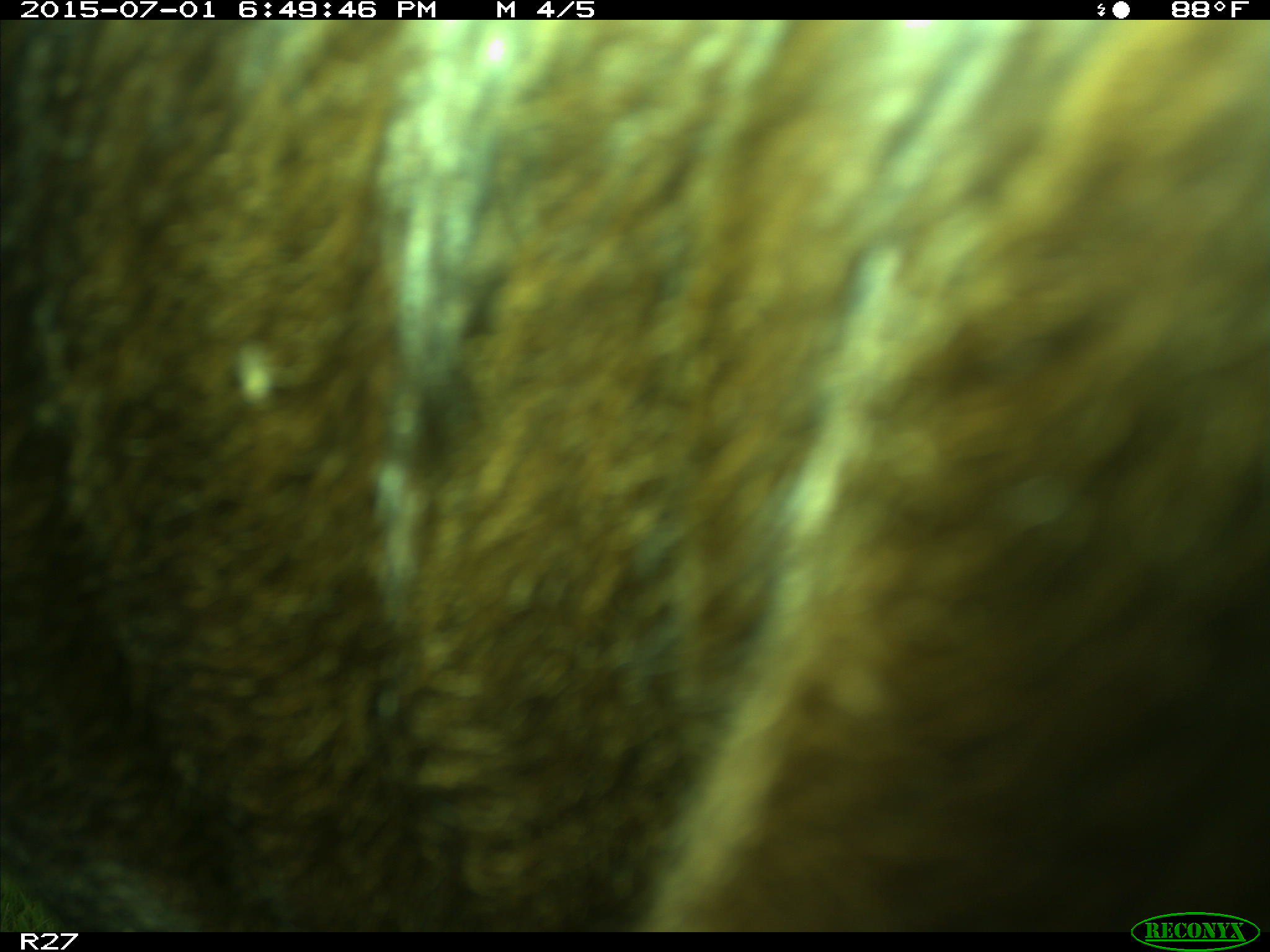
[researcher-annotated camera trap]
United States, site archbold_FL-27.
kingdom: Animalia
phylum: Chordata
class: Mammalia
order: Artiodactyla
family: Bovidae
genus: Bos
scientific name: Bos taurus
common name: domestic cow